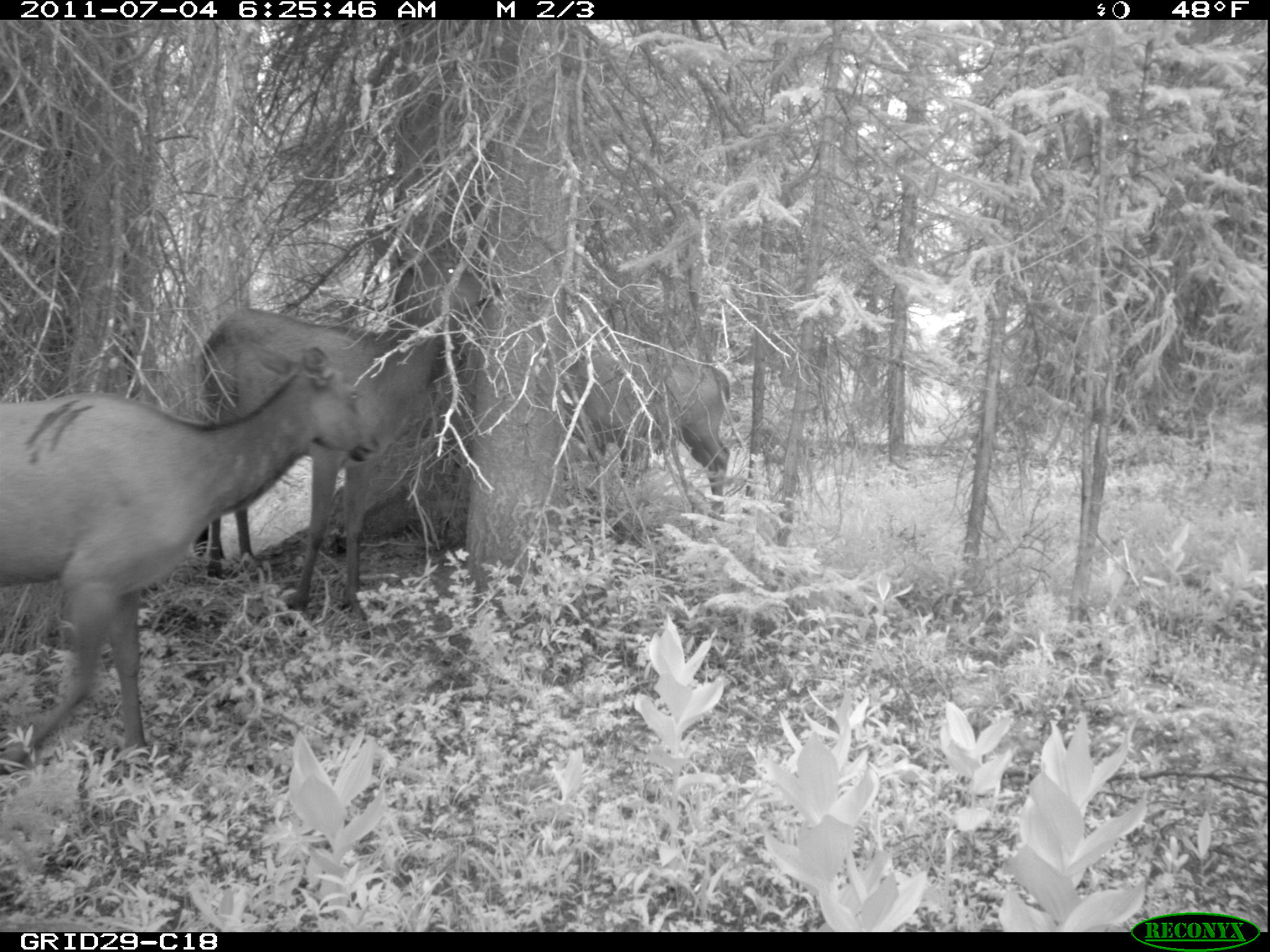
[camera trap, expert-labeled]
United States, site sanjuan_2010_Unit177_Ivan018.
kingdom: Animalia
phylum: Chordata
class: Mammalia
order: Artiodactyla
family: Cervidae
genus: Cervus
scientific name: Cervus elaphus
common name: red deer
Cervus elaphus (red deer).